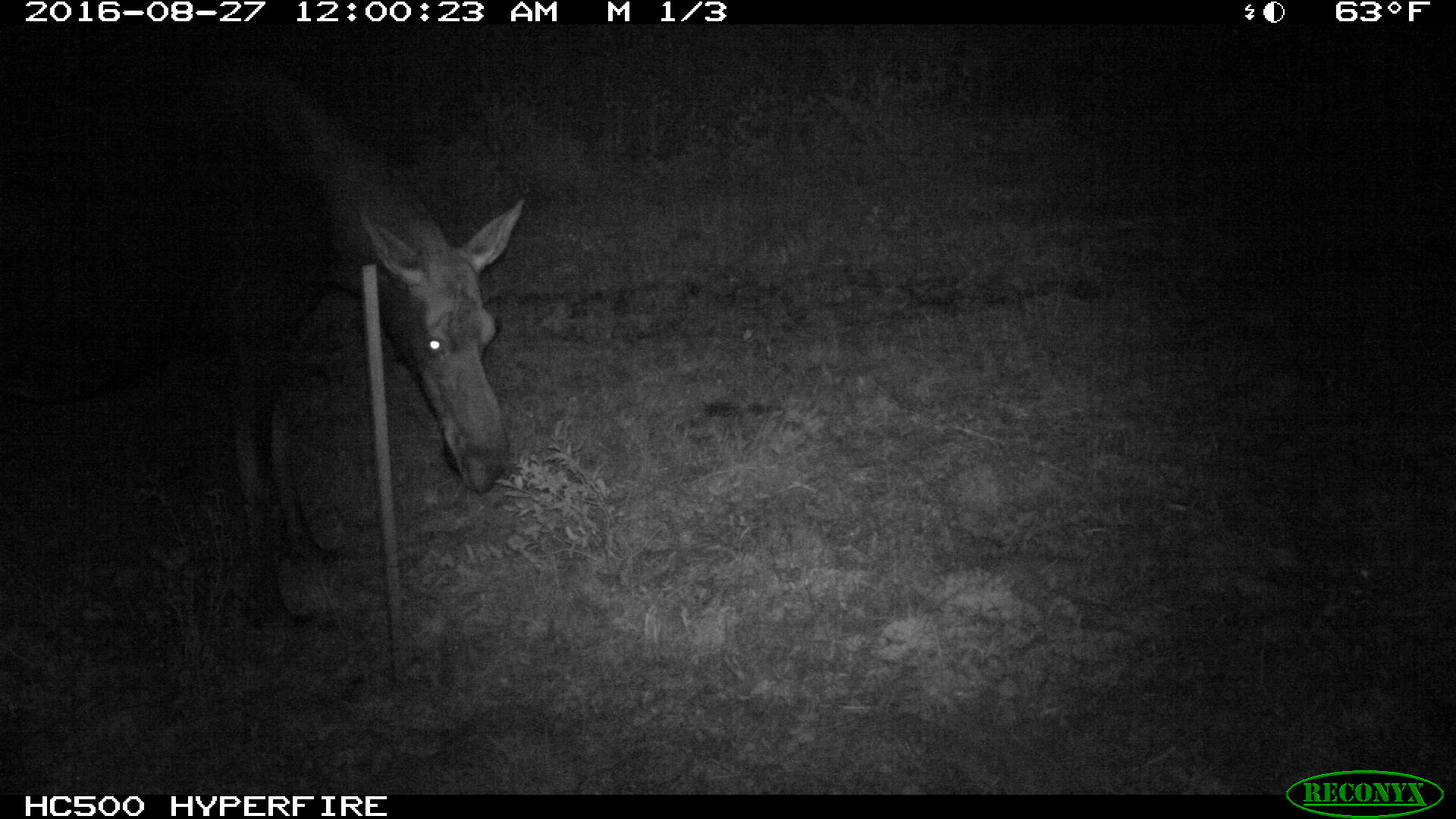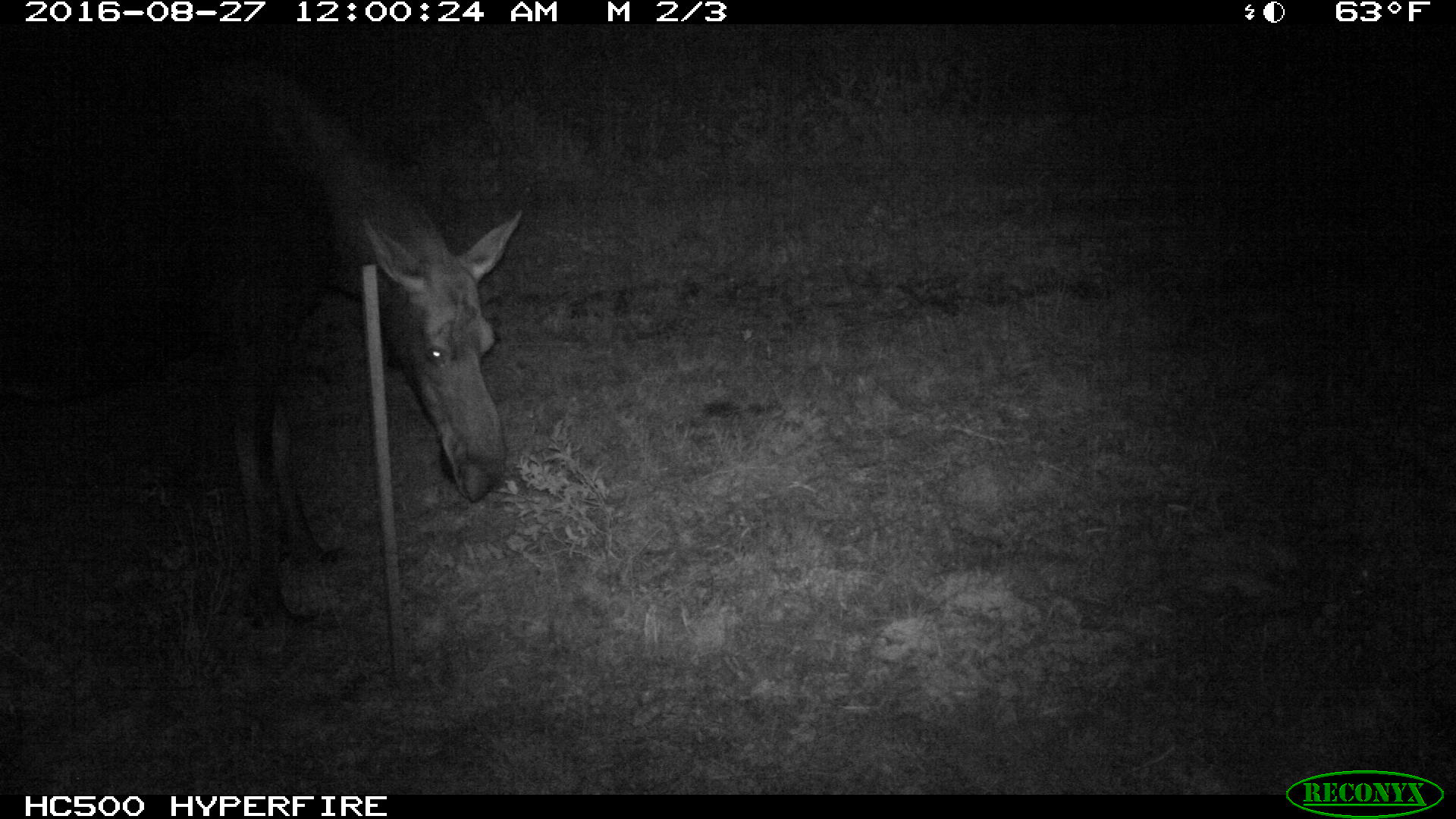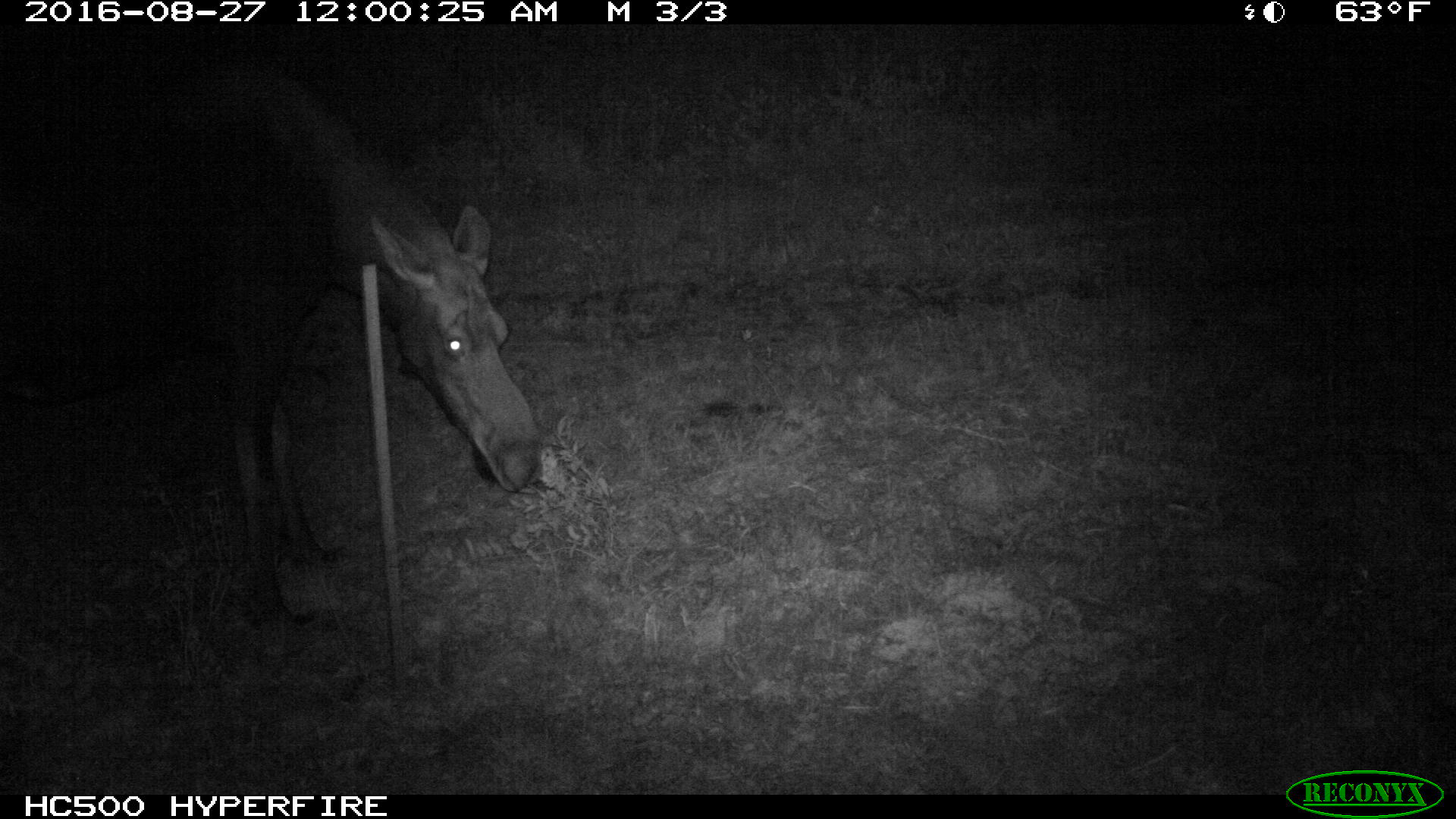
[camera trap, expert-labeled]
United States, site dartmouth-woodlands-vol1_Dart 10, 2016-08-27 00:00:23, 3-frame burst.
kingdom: Animalia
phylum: Chordata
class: Mammalia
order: Artiodactyla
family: Cervidae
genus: Alces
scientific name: Alces alces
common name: moose